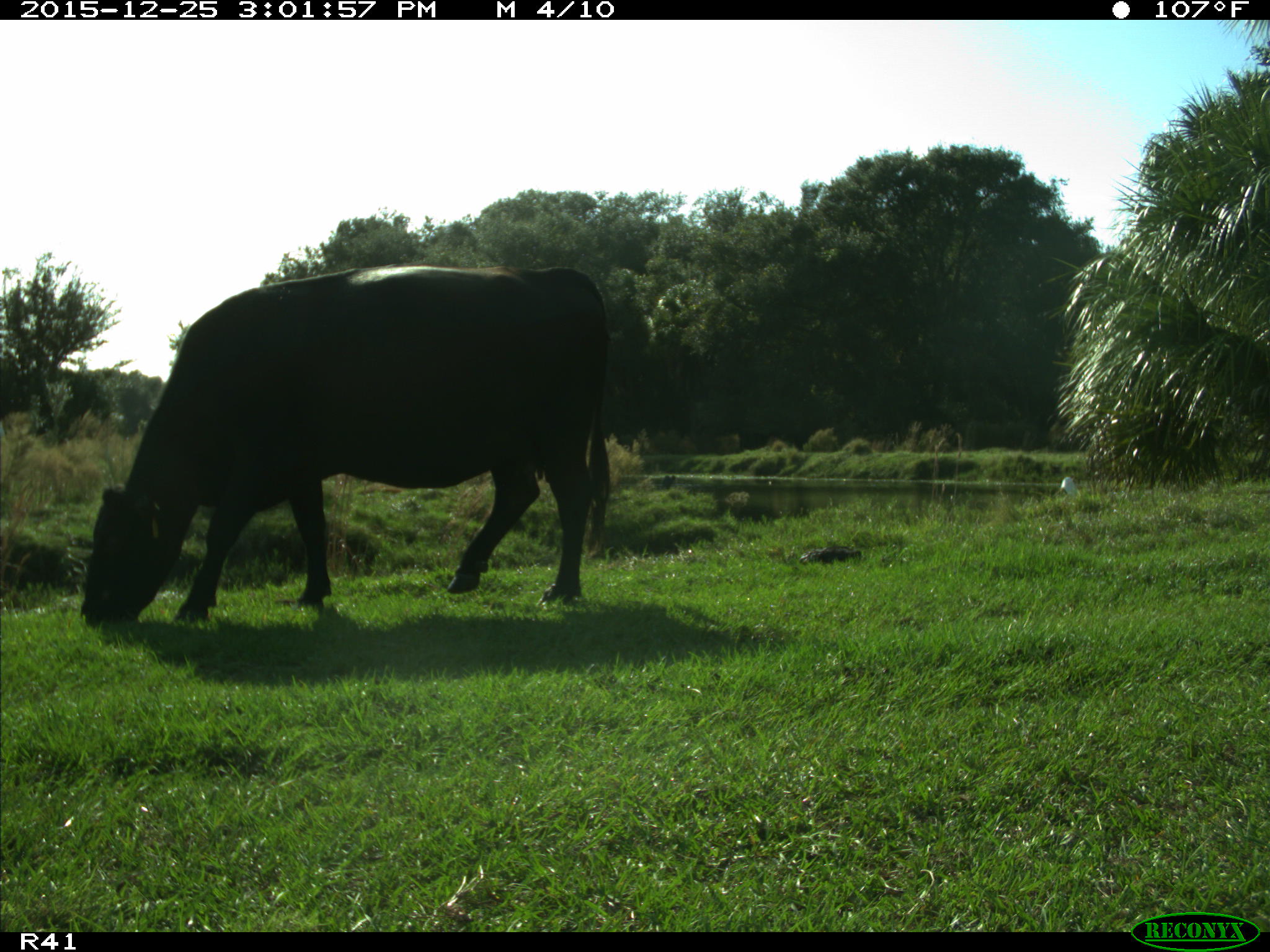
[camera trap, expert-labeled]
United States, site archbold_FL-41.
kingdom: Animalia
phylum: Chordata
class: Mammalia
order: Artiodactyla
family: Bovidae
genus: Bos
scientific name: Bos taurus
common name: domestic cow